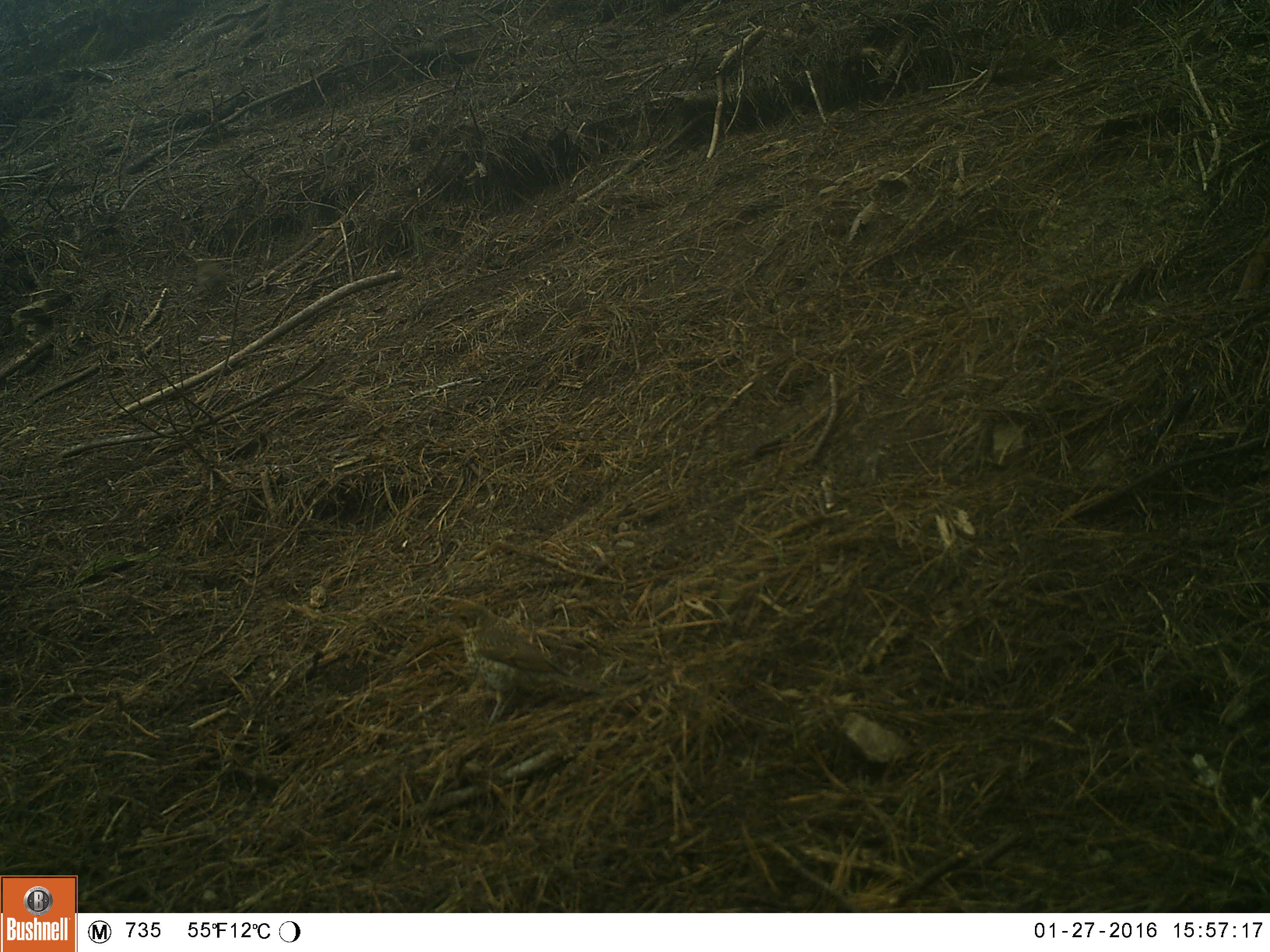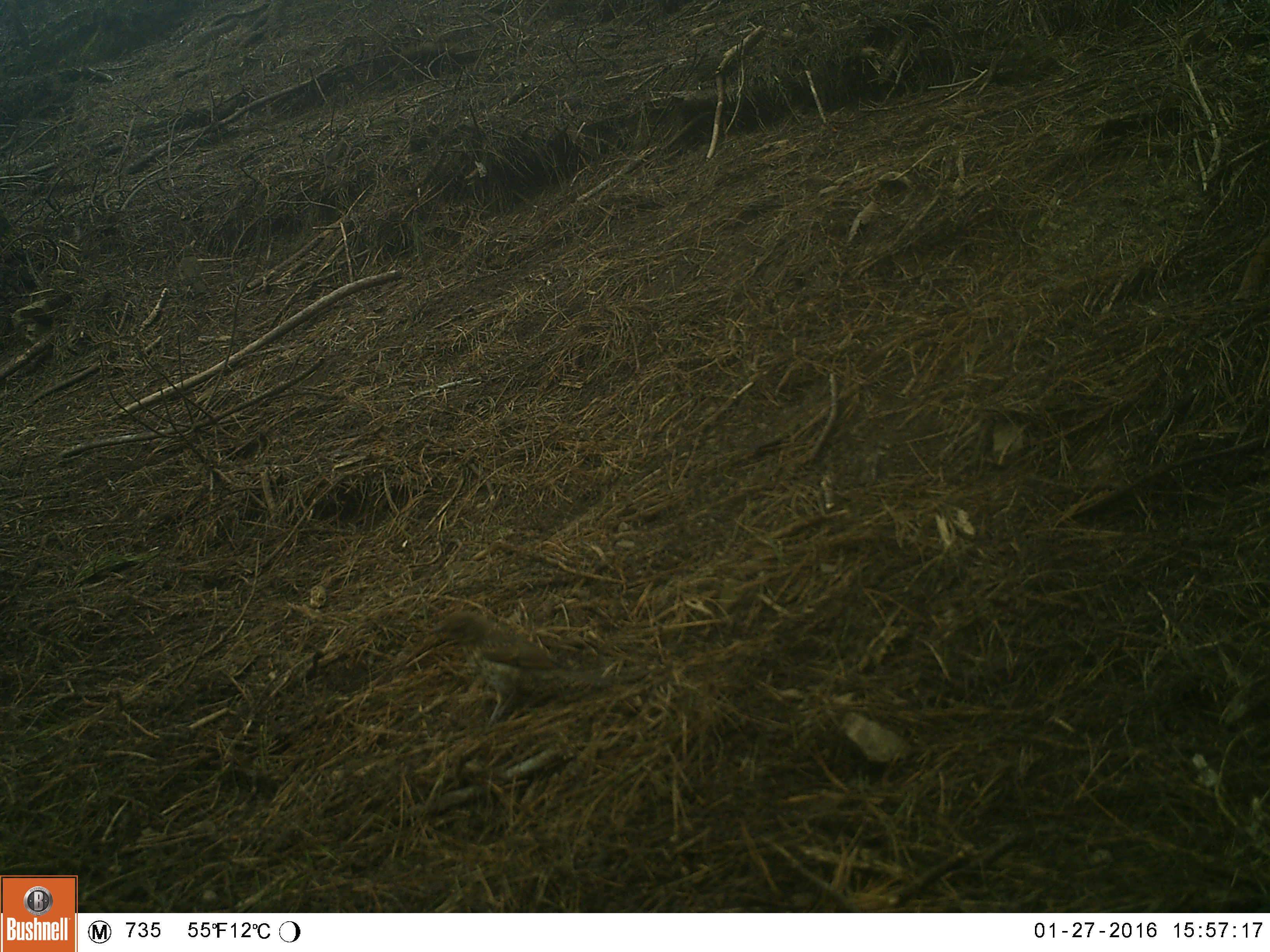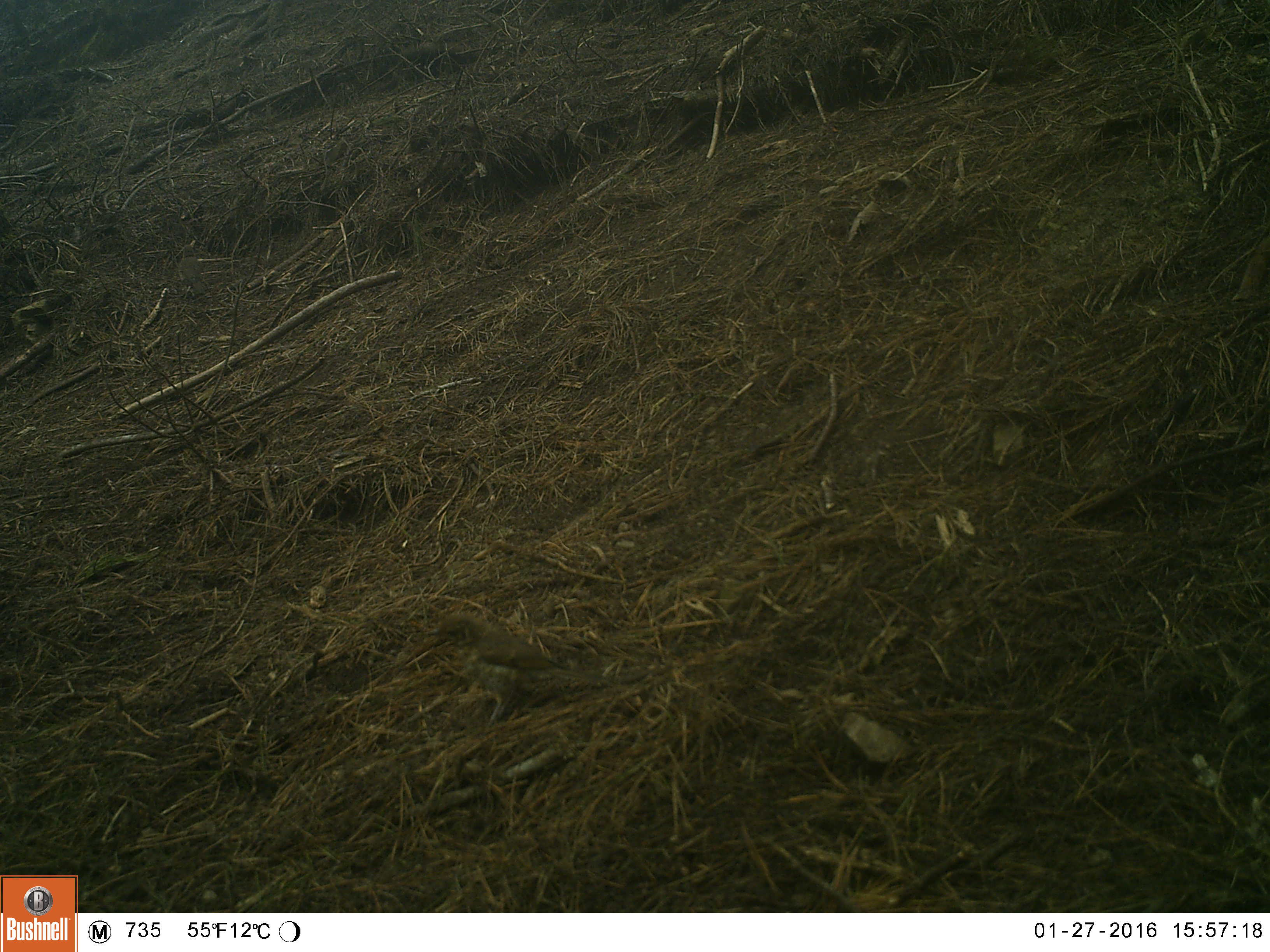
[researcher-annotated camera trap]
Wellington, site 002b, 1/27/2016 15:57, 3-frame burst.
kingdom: Animalia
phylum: Chordata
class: Aves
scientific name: Aves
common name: bird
Bird (Aves).